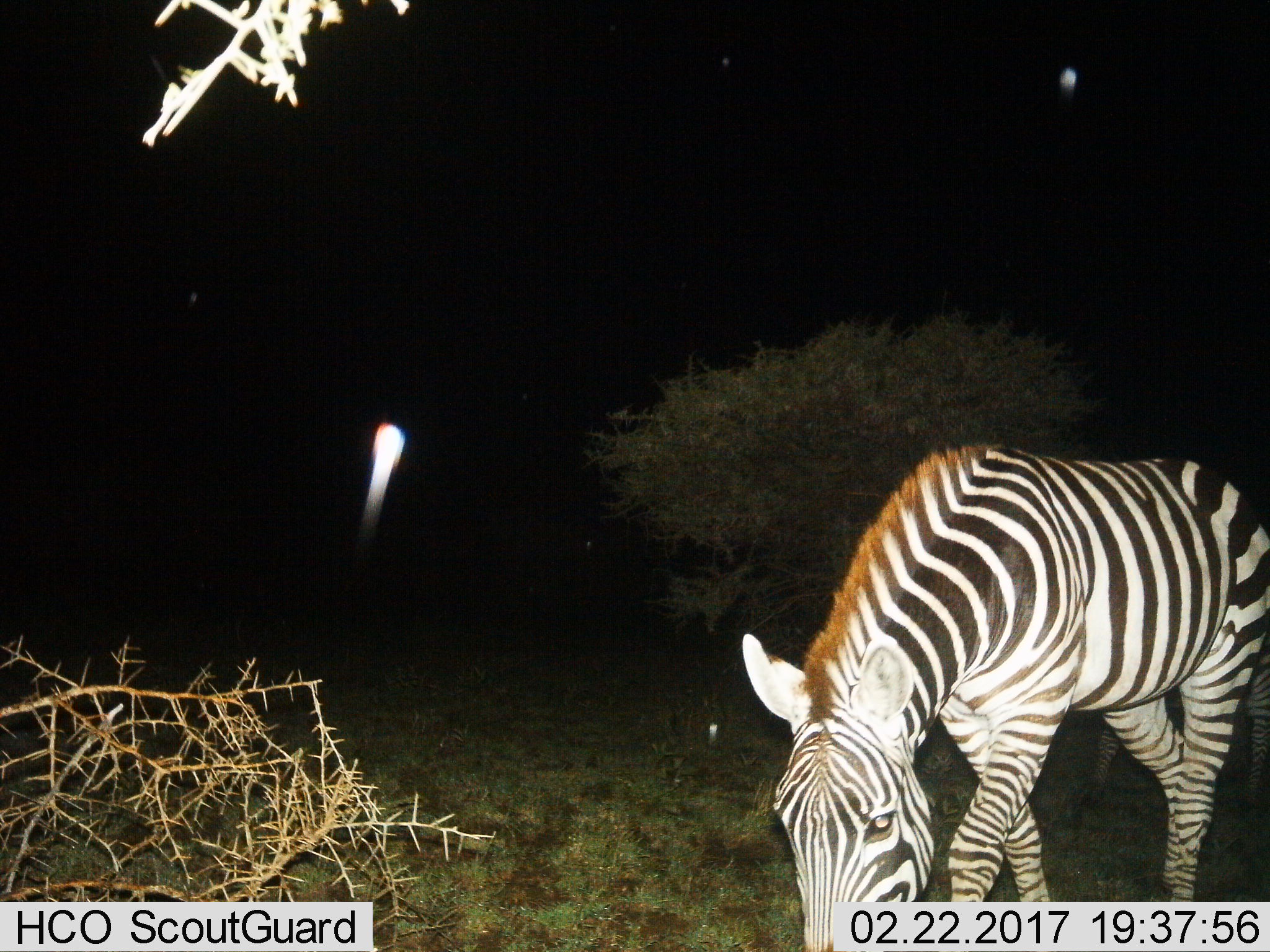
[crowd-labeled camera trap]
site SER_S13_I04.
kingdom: Animalia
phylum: Chordata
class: Mammalia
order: Perissodactyla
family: Equidae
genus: Equus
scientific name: Equus quagga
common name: plains zebra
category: zebraplains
Zebraplains (plains zebra) (Equus quagga), count 1. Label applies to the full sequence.